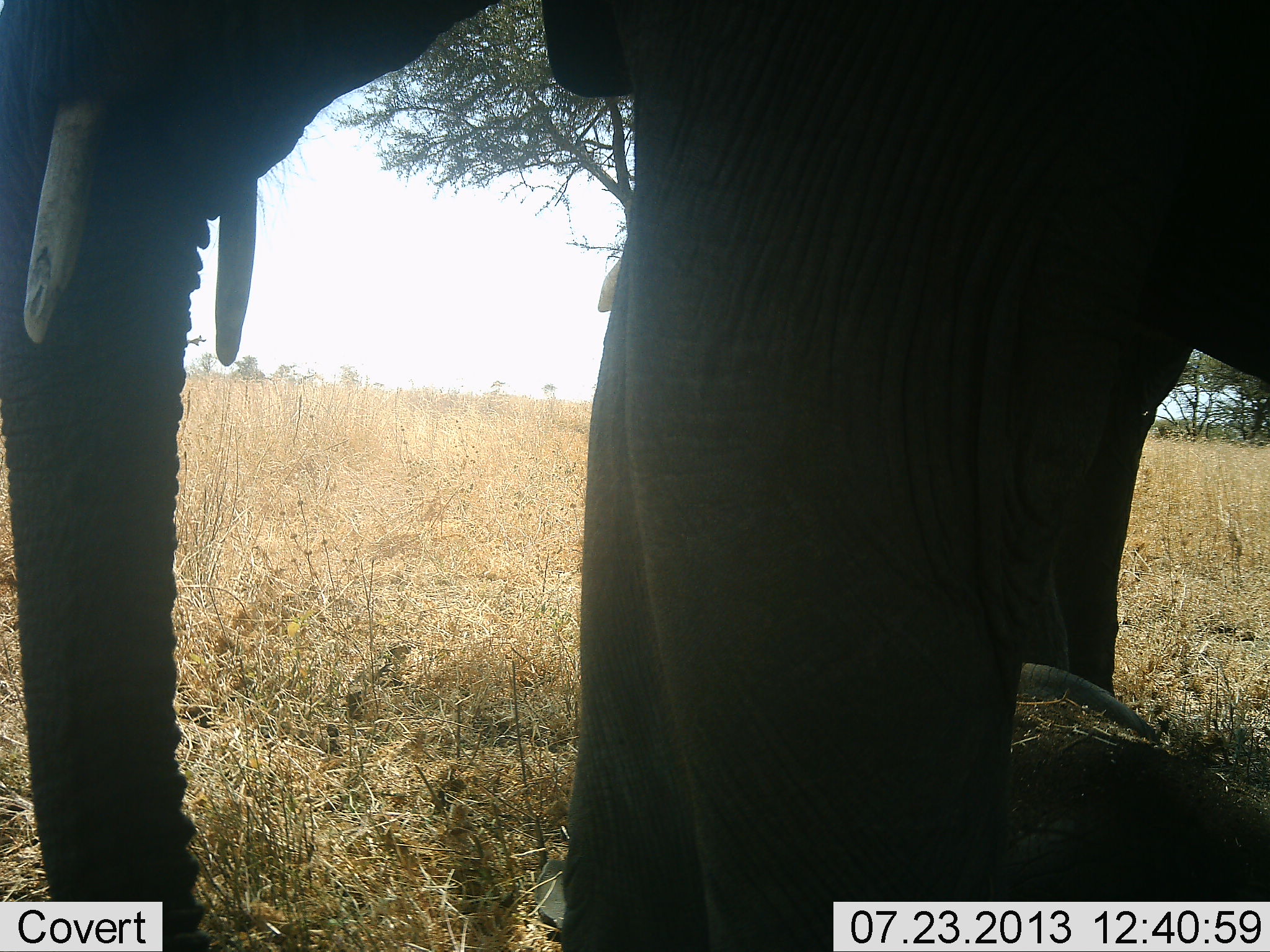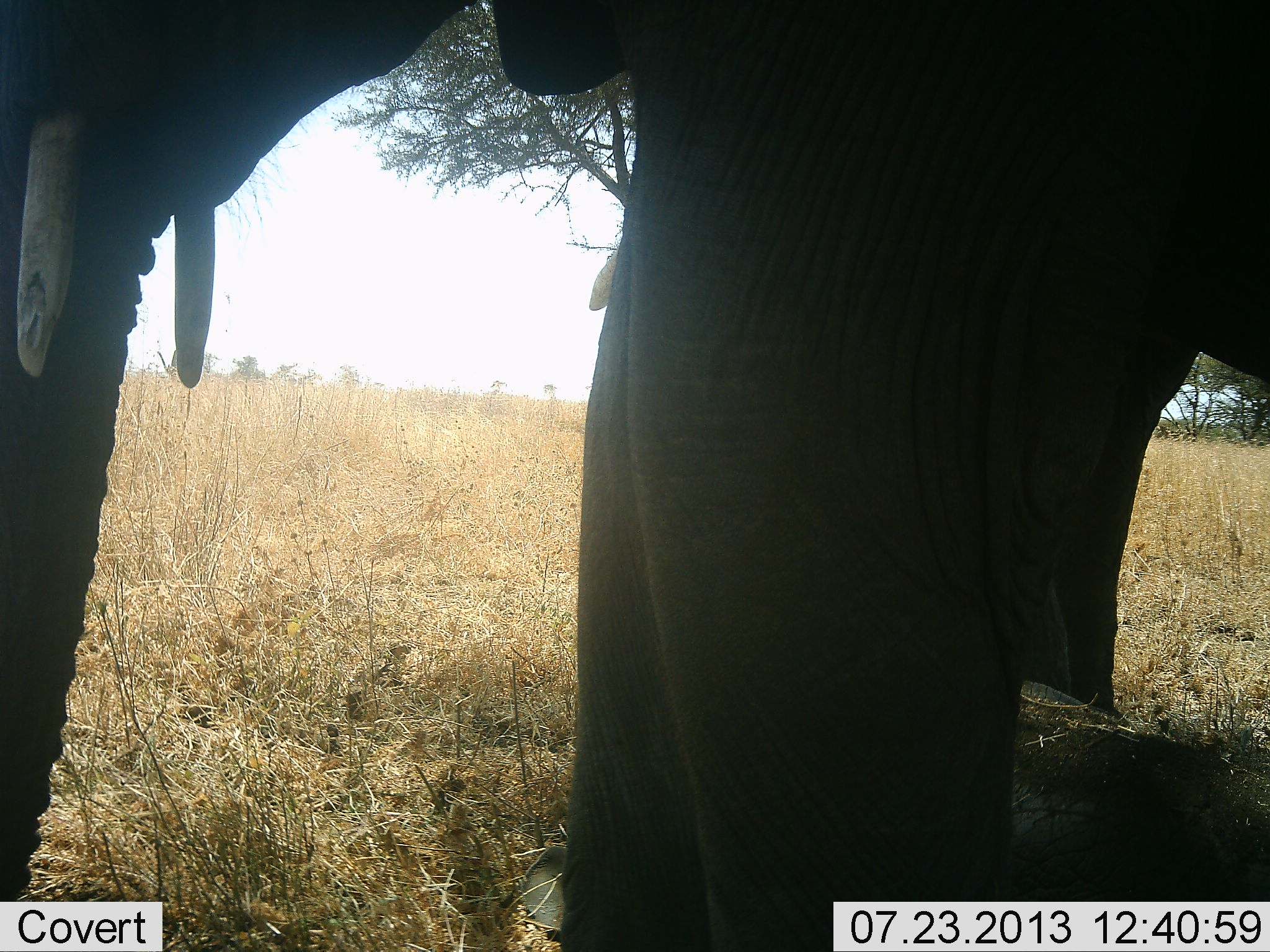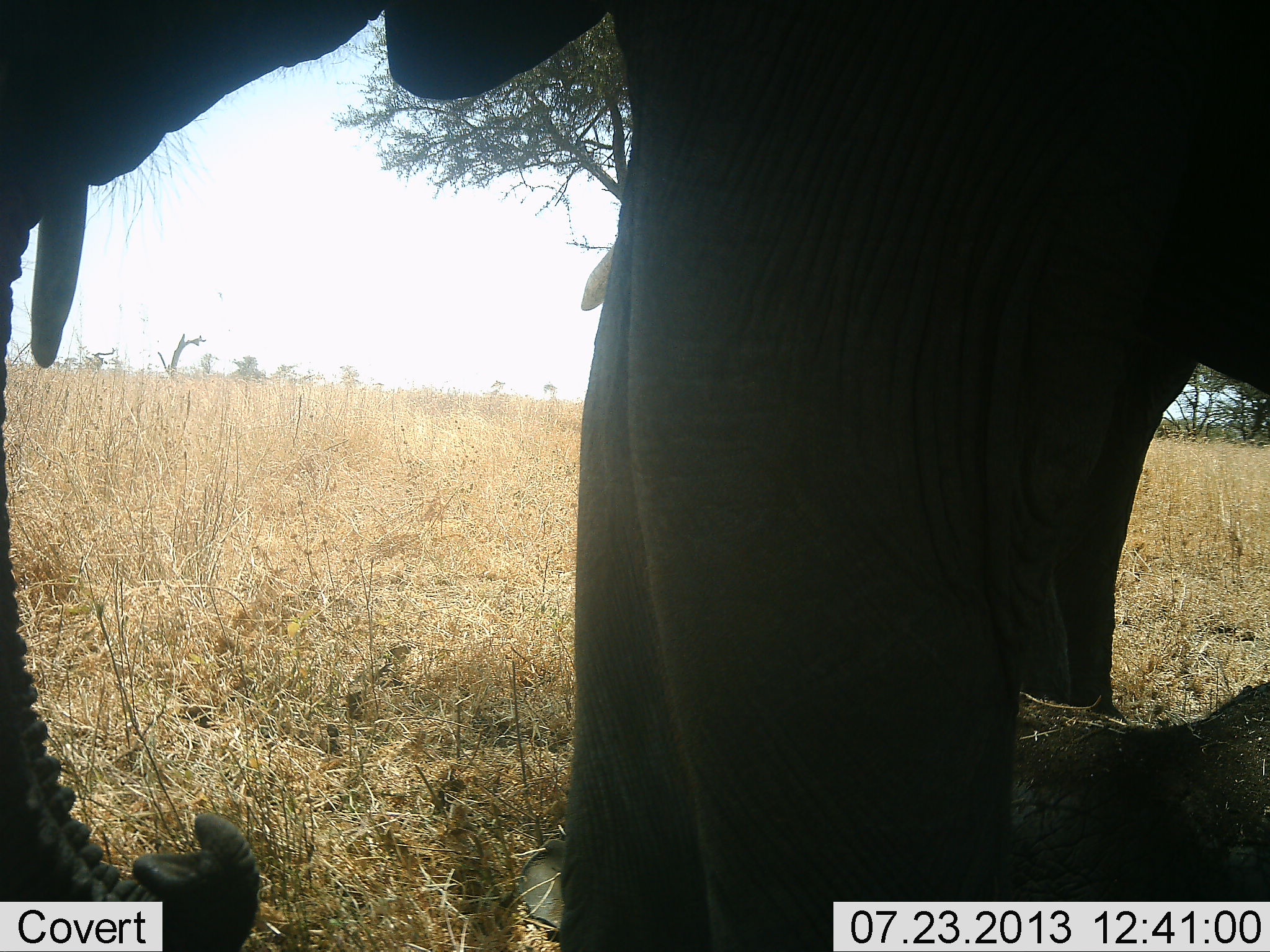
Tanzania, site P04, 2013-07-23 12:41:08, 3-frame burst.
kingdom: Animalia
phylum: Chordata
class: Mammalia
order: Proboscidea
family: Elephantidae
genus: Loxodonta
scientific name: Loxodonta africana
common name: african bush elephant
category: elephant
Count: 2.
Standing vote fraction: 86%.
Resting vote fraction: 41%.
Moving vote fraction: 14%.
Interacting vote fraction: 0%.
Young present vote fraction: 41%.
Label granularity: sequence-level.